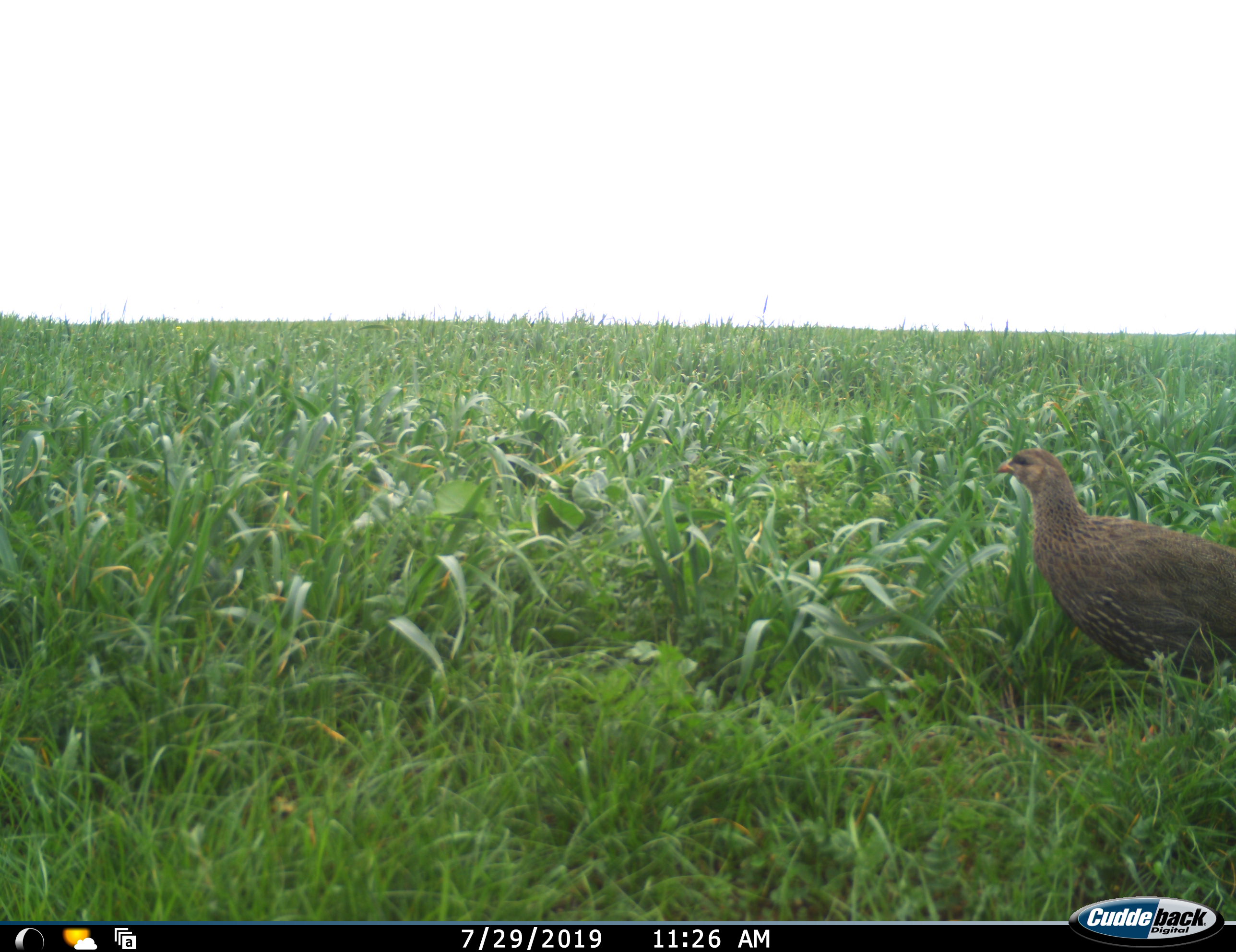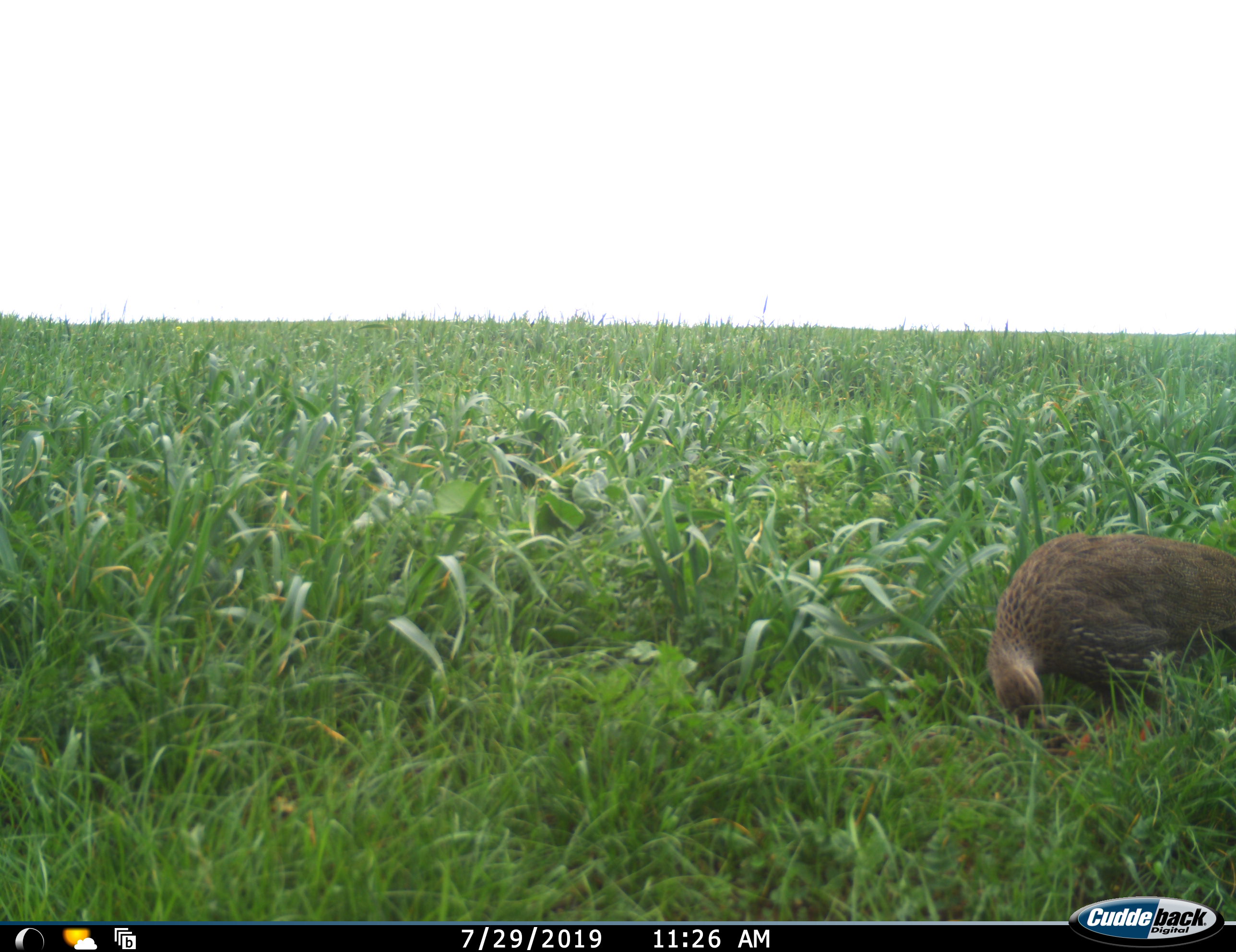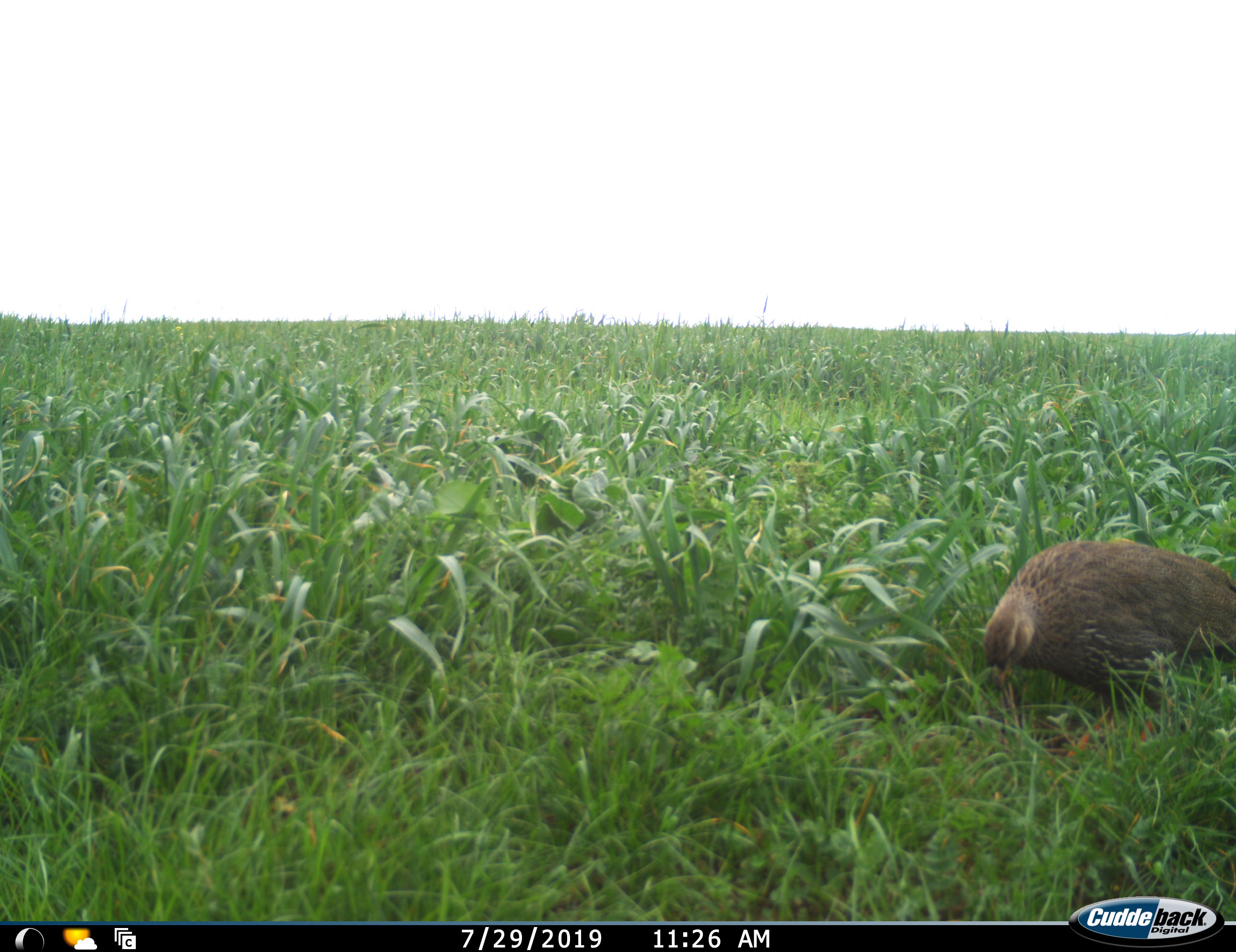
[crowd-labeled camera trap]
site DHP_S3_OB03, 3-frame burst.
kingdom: Animalia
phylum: Chordata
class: Aves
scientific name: Aves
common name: bird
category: birdother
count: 1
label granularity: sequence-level